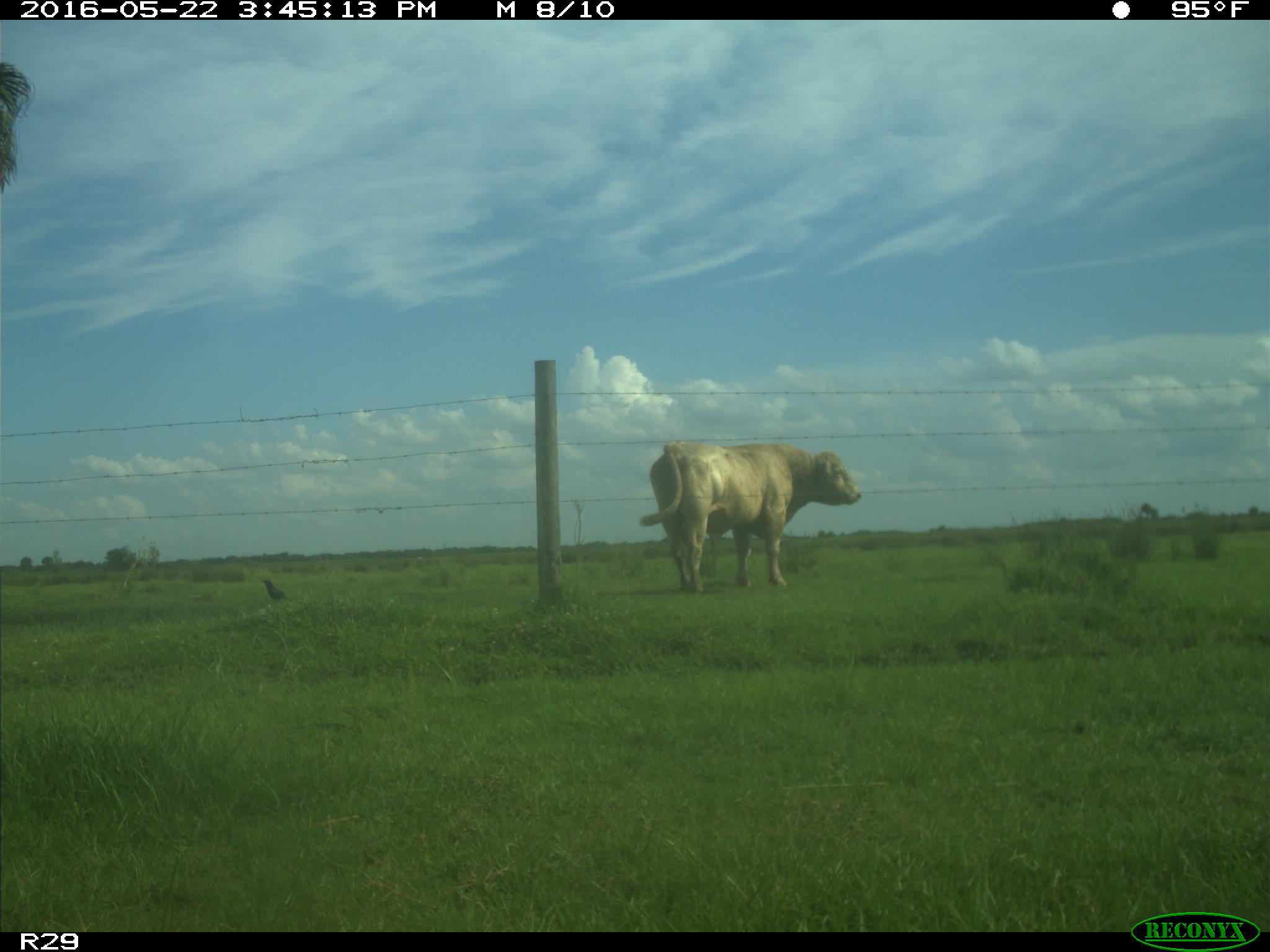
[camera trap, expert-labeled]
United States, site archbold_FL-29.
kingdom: Animalia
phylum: Chordata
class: Mammalia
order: Artiodactyla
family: Bovidae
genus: Bos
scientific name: Bos taurus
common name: domestic cow